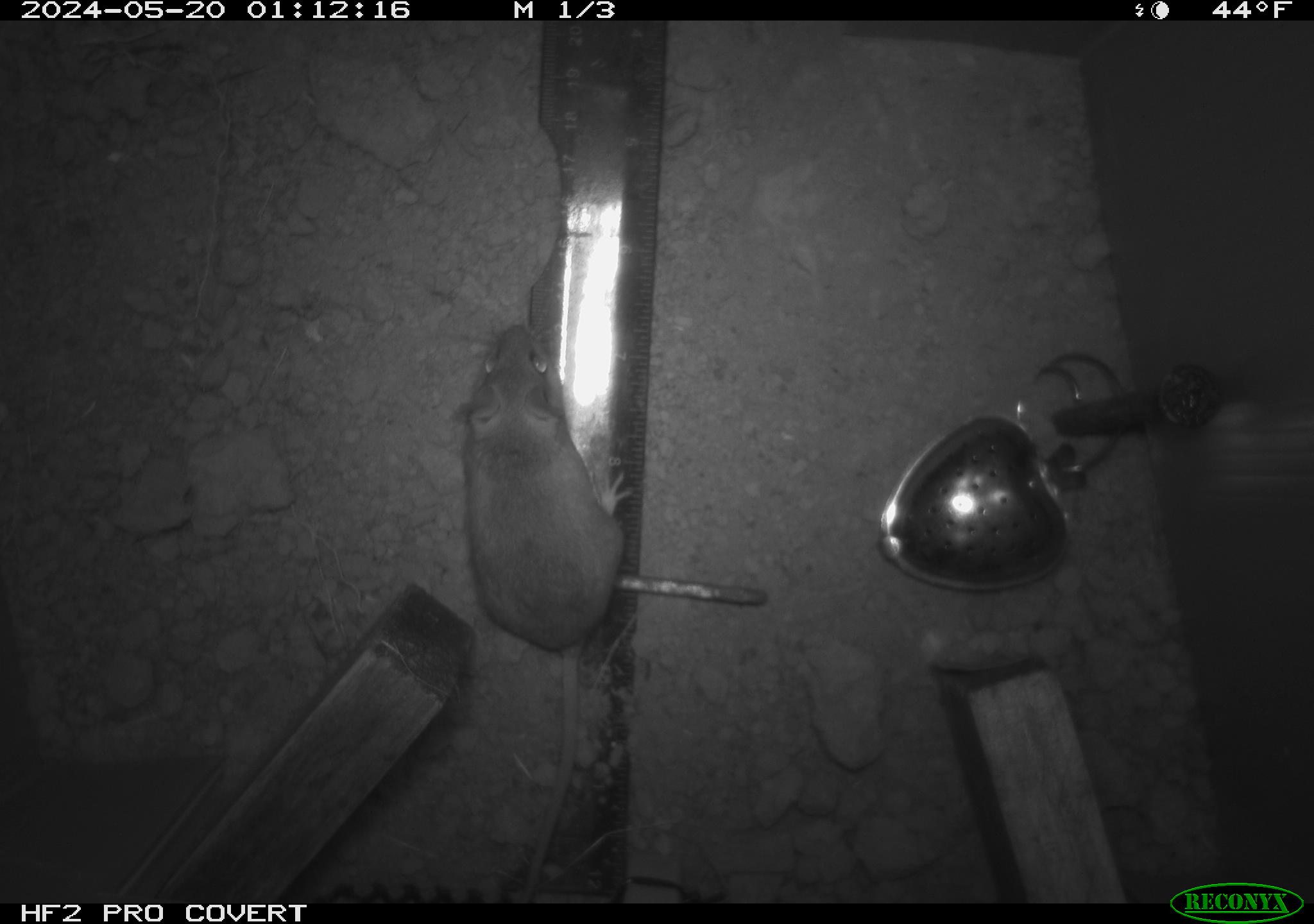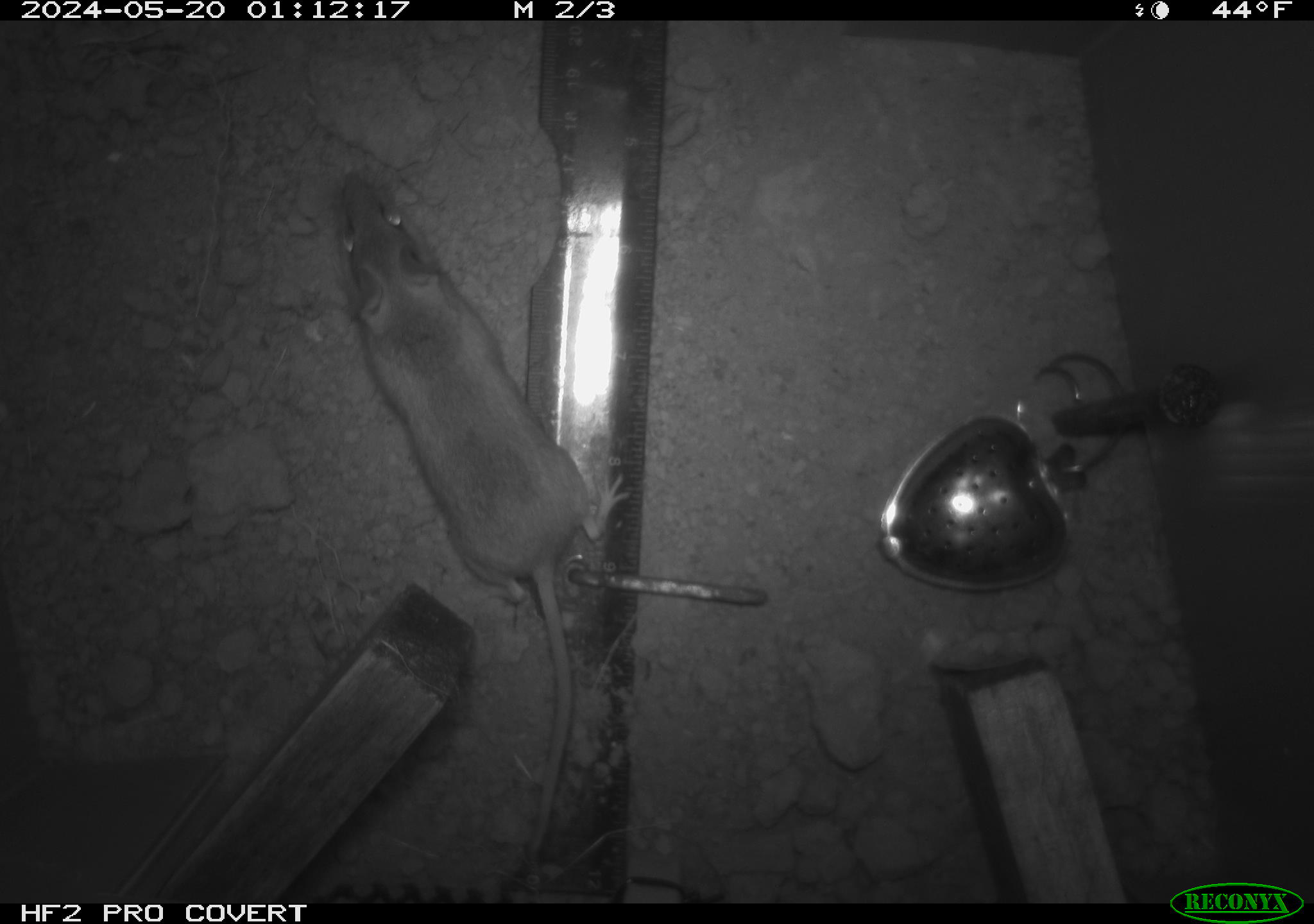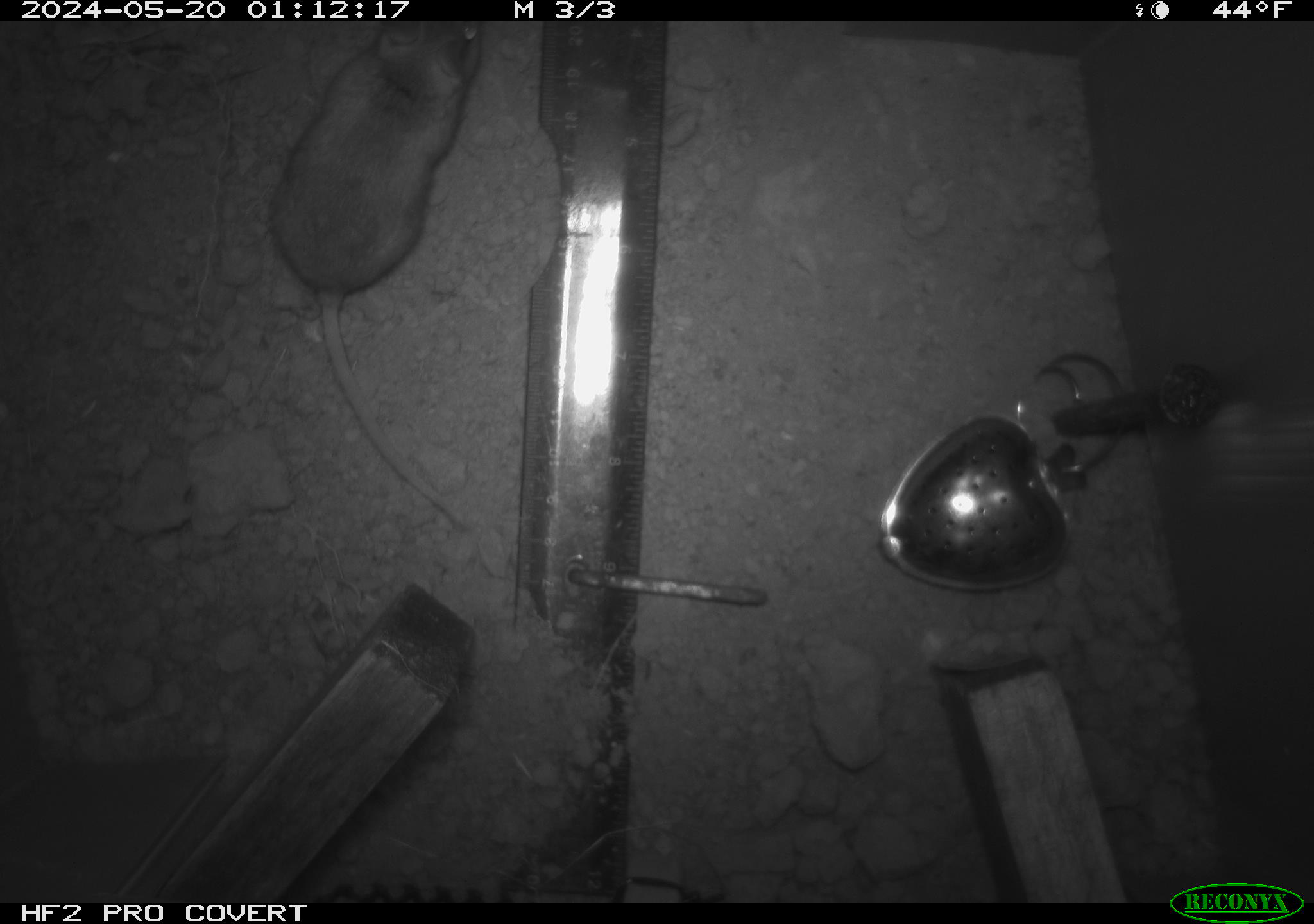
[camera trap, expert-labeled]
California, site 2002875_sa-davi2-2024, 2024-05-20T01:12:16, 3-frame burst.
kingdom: Animalia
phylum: Chordata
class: Mammalia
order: Rodentia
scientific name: Rodentia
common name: mouse species